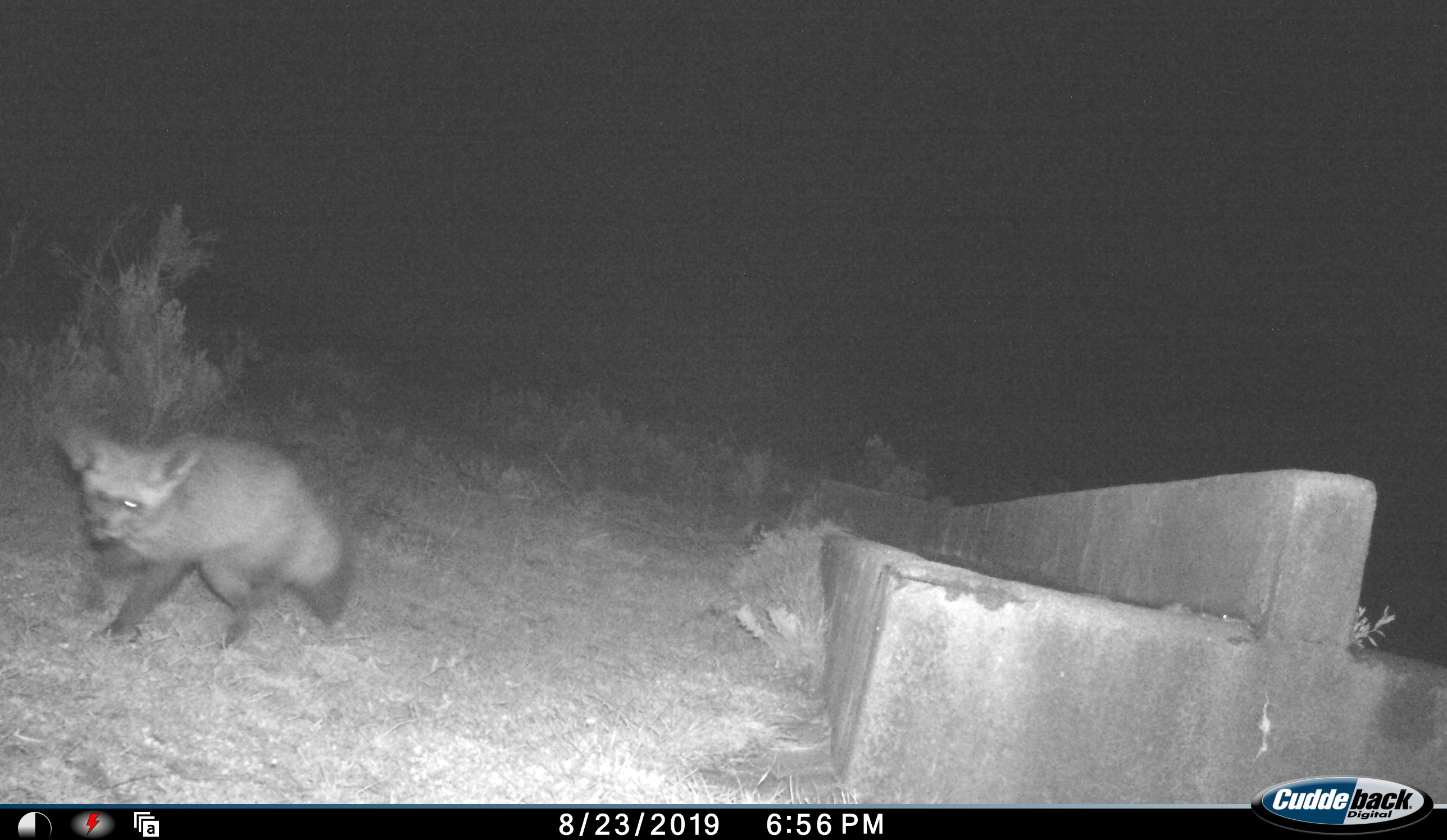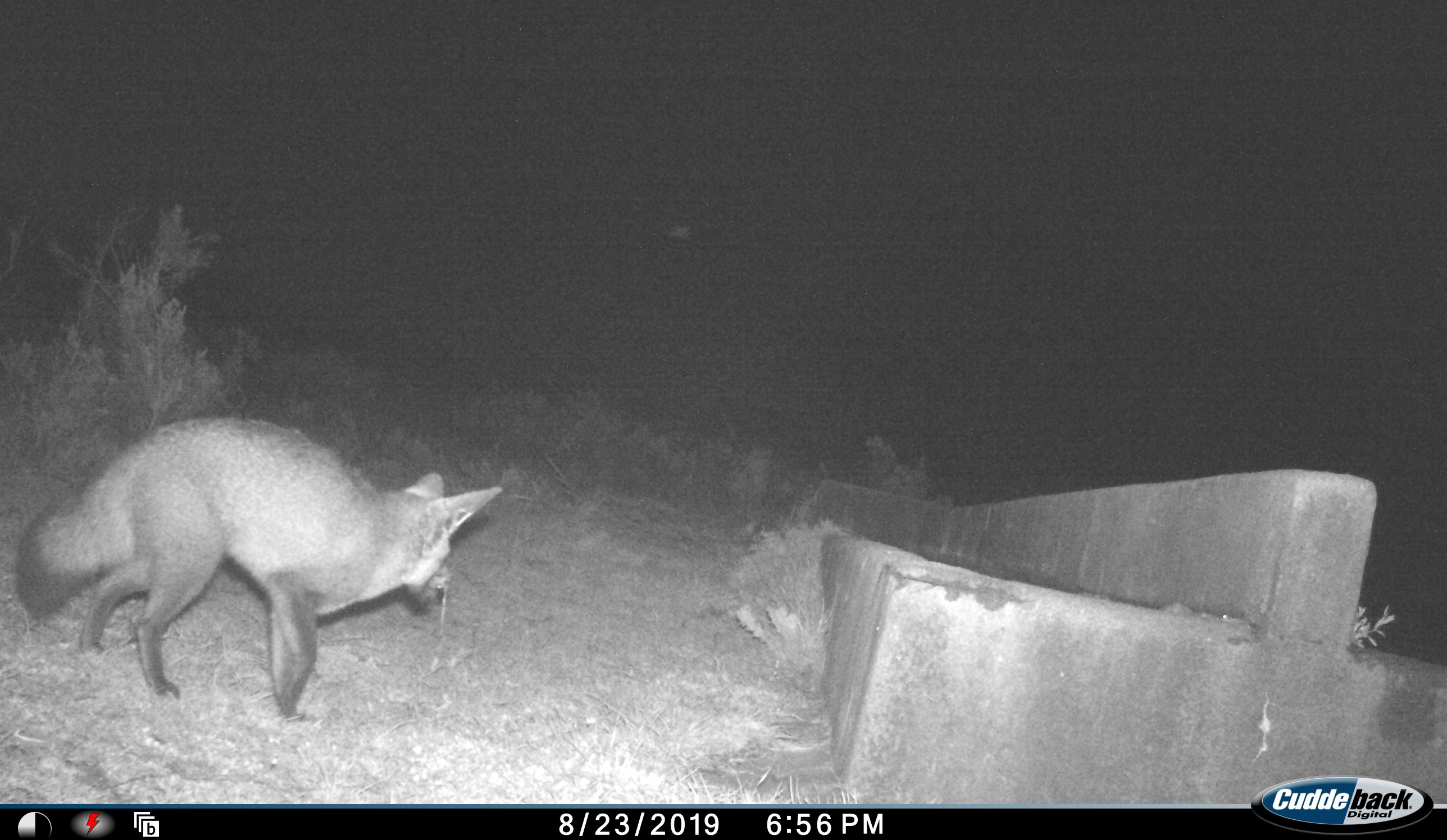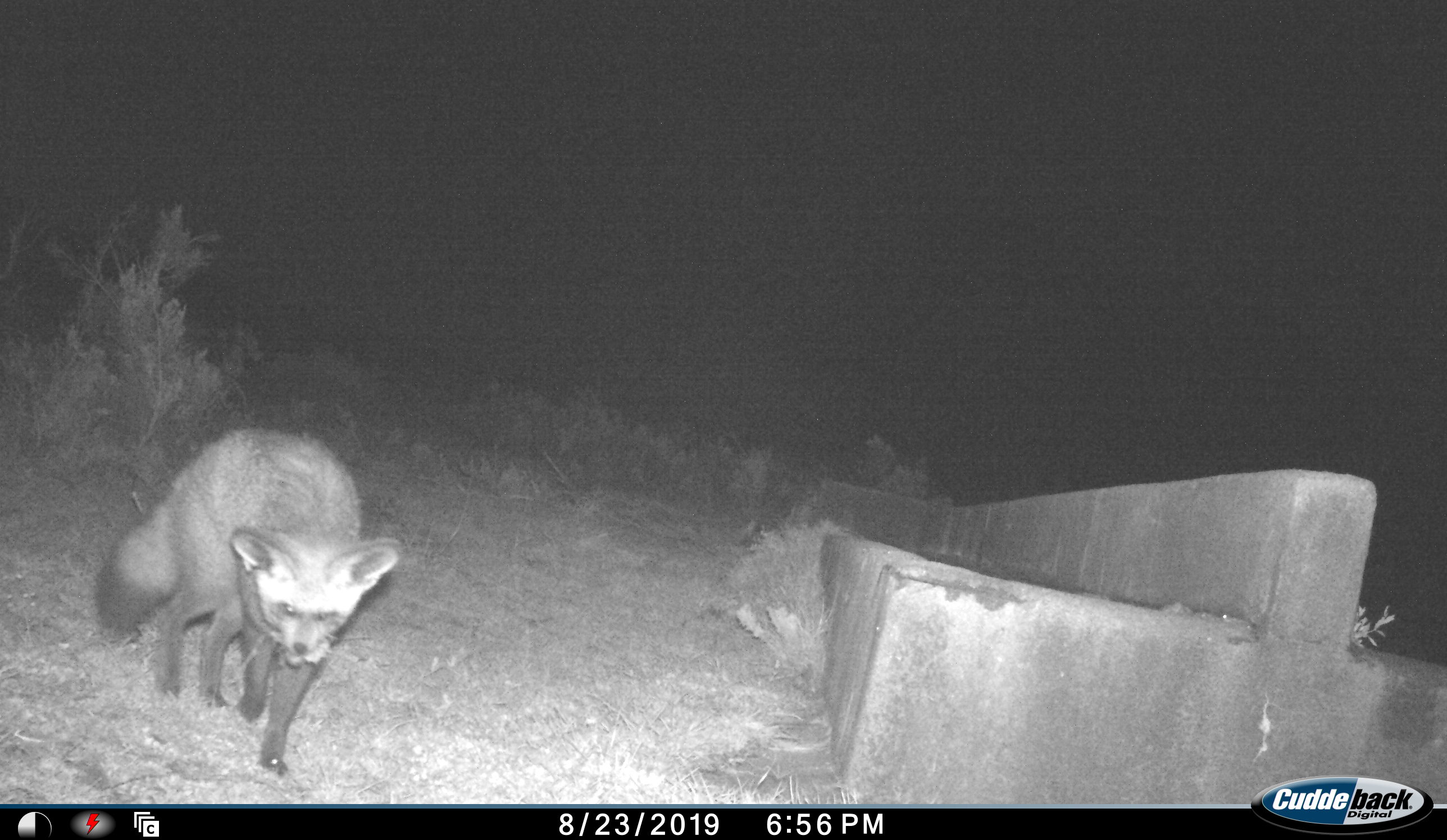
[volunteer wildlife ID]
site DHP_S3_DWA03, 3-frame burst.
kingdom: Animalia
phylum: Chordata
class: Mammalia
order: Carnivora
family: Canidae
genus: Otocyon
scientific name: Otocyon megalotis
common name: bat-eared fox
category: foxbateared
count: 1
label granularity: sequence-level